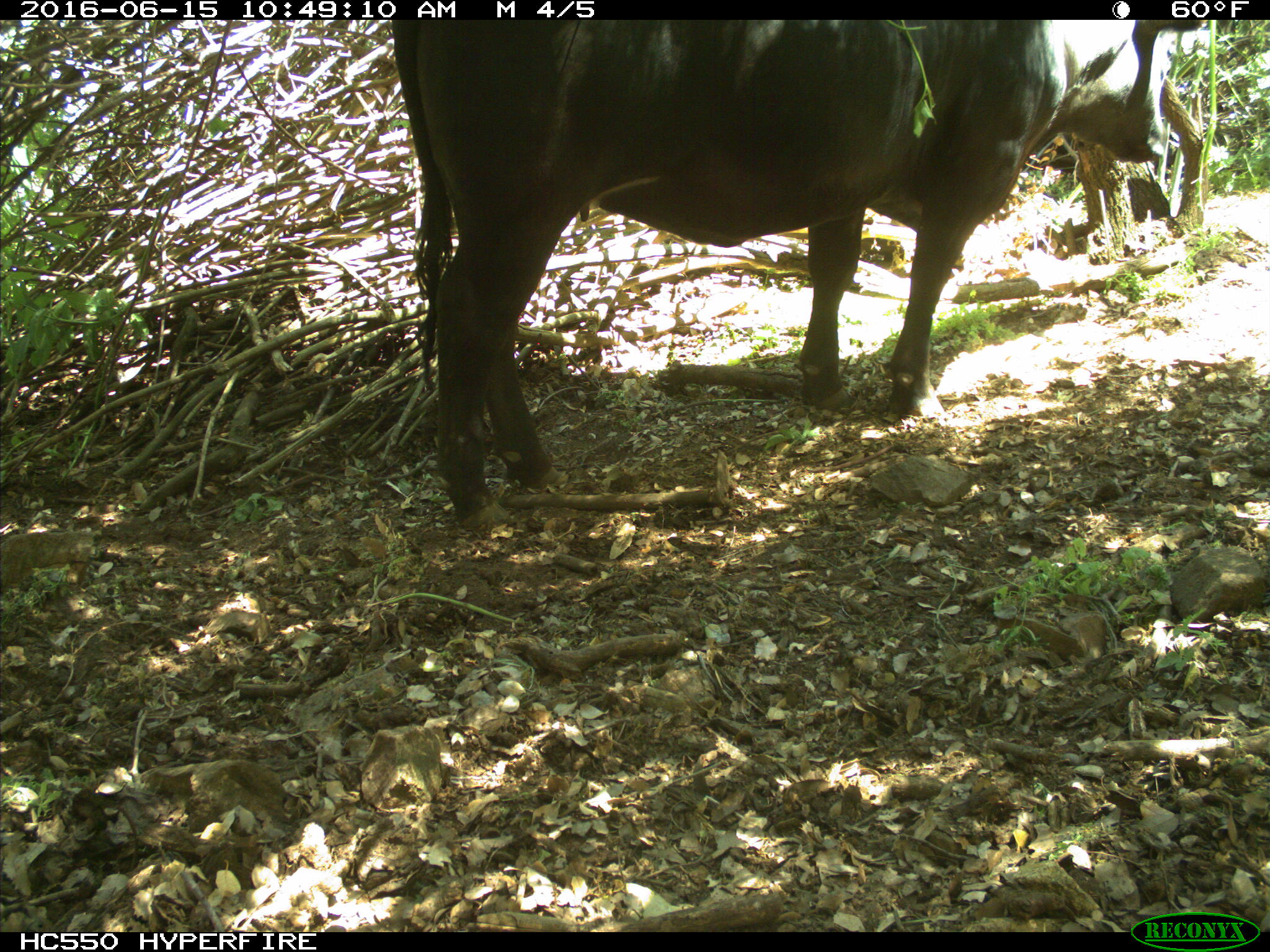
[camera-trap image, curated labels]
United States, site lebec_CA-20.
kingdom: Animalia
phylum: Chordata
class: Mammalia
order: Artiodactyla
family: Bovidae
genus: Bos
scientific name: Bos taurus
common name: domestic cow